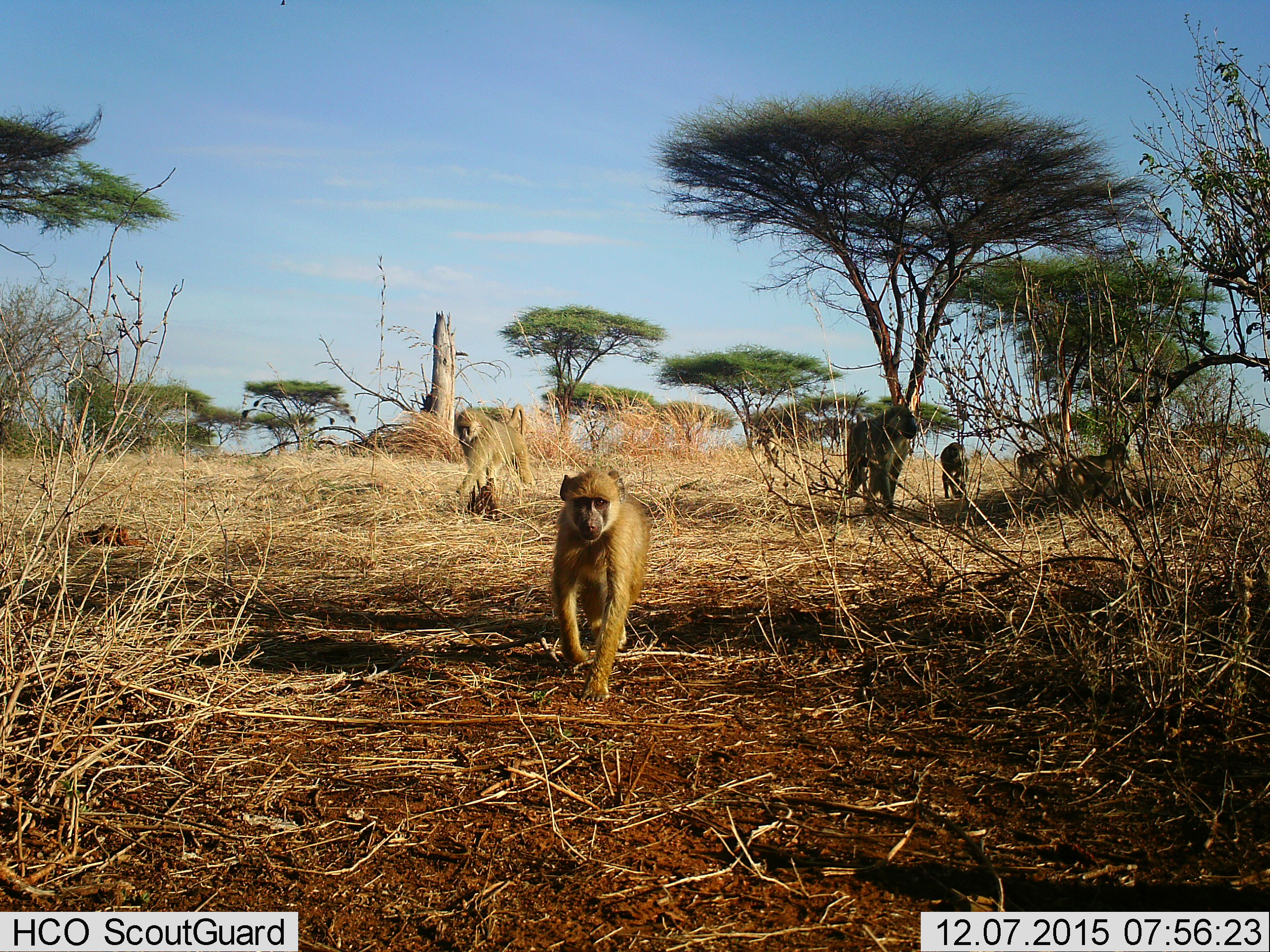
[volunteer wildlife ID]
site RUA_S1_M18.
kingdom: Animalia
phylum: Chordata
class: Mammalia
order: Primates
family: Cercopithecidae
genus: Papio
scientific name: Papio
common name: baboon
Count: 6.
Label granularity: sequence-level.